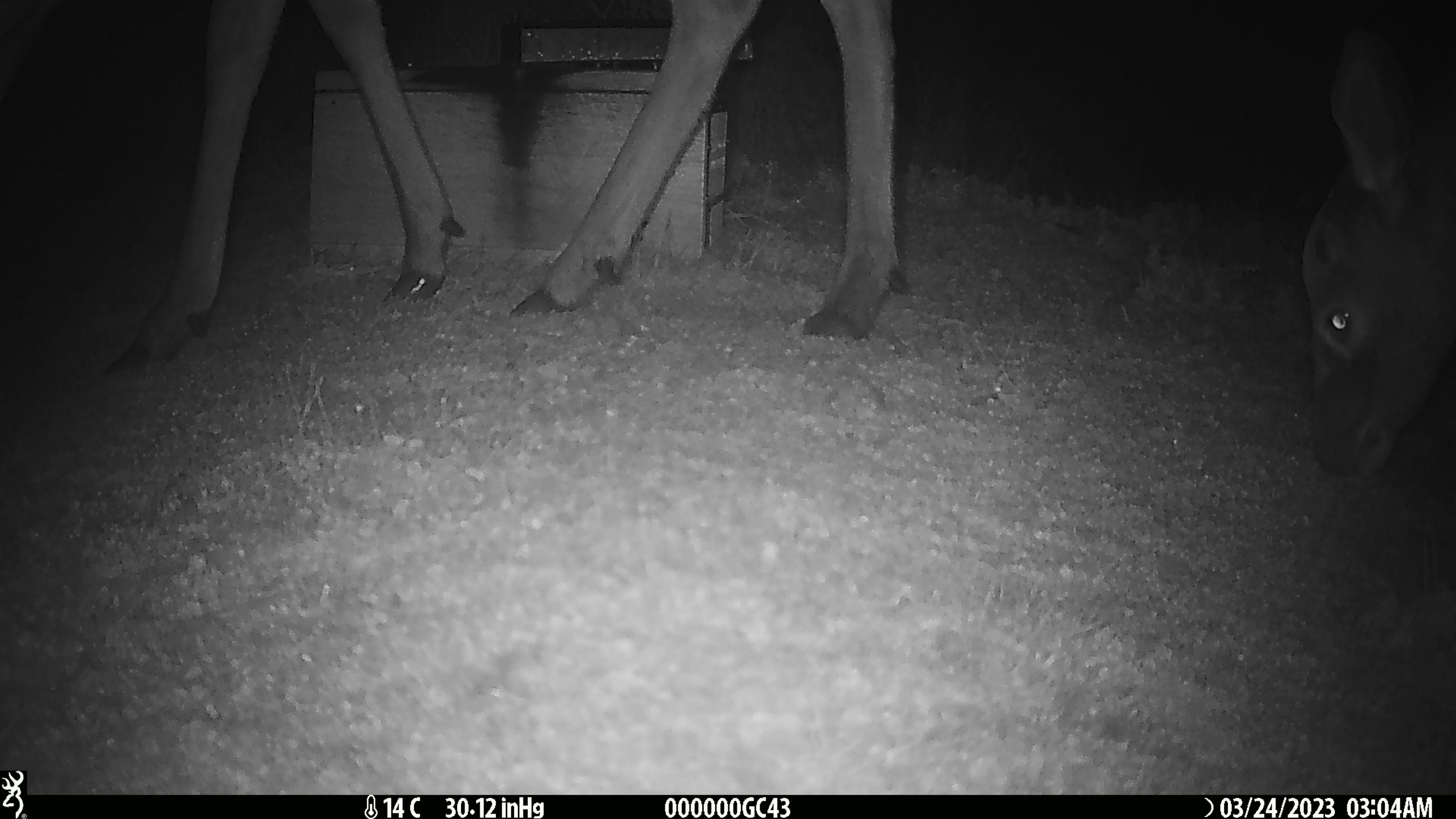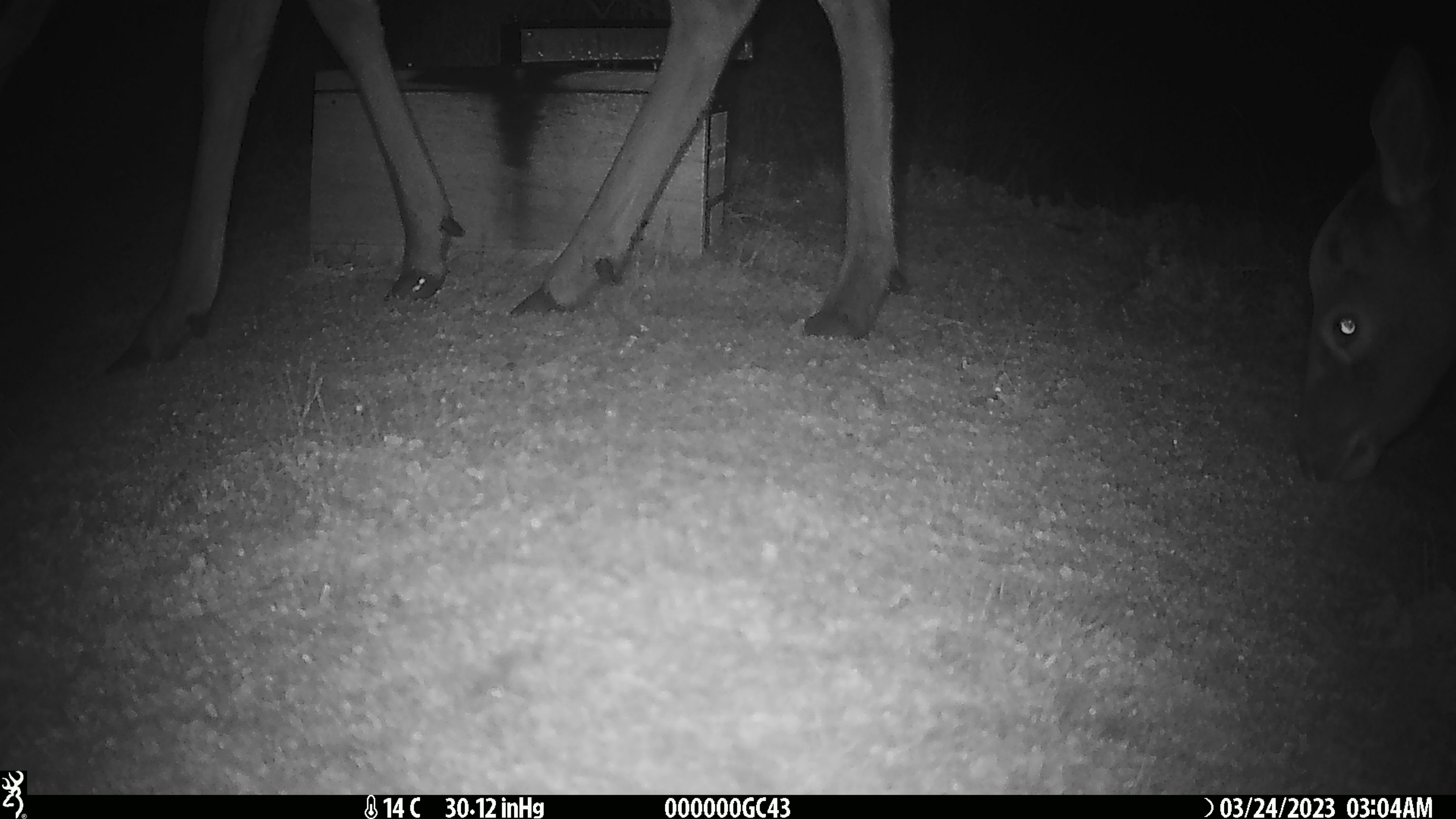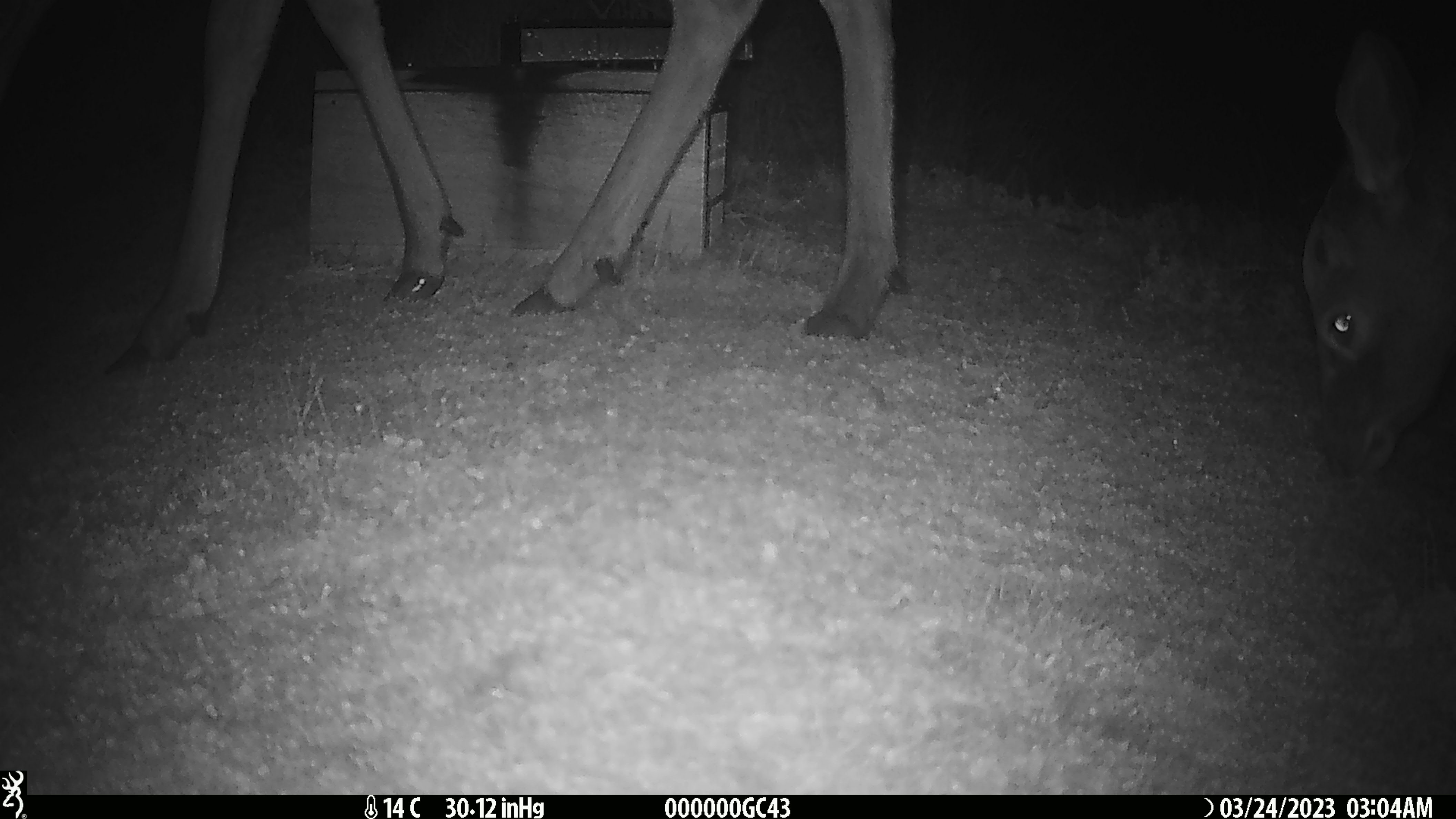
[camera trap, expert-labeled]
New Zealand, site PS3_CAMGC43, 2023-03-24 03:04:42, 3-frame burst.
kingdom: Animalia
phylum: Chordata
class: Mammalia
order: Artiodactyla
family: Cervidae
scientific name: Cervidae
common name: deer